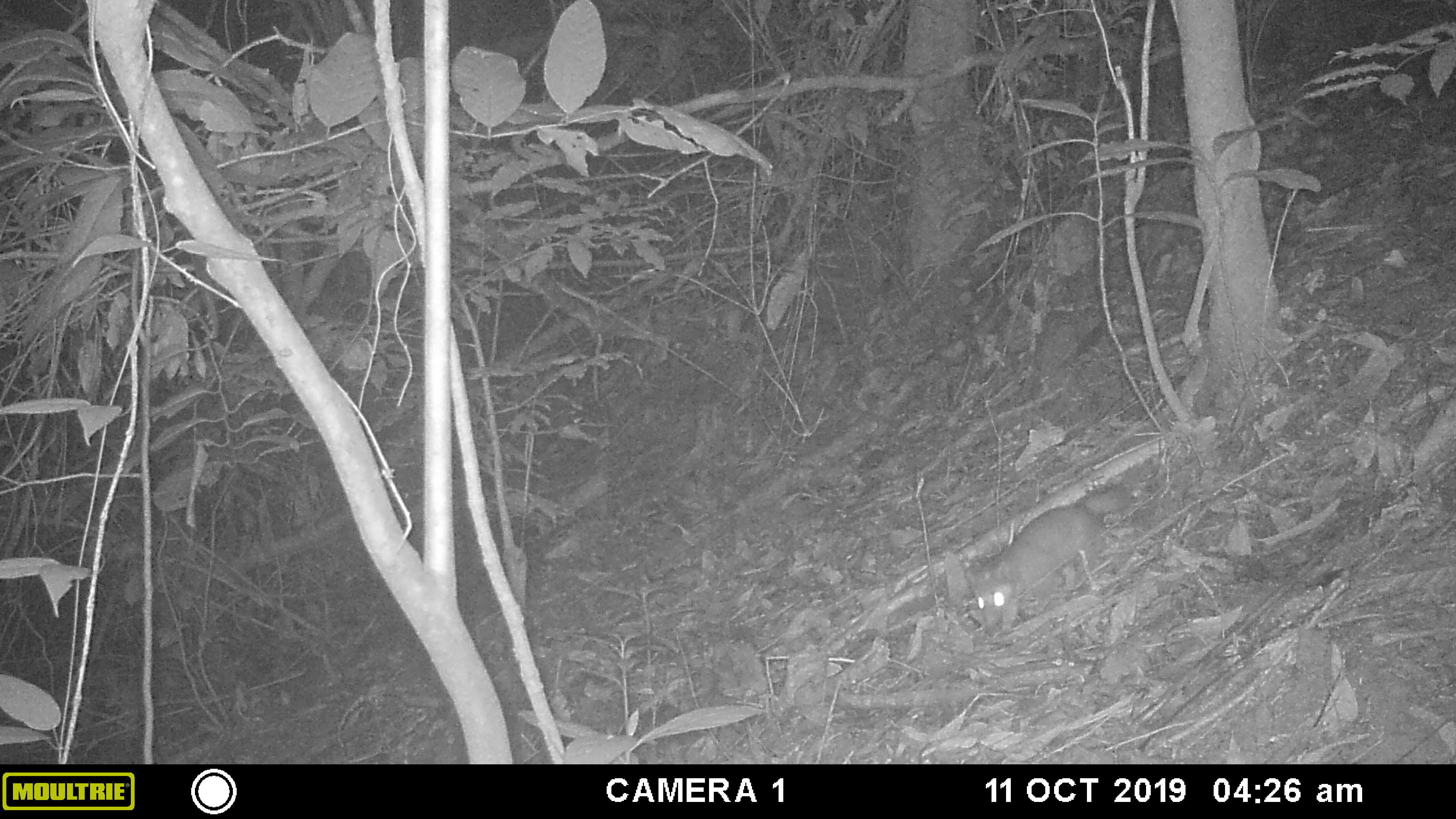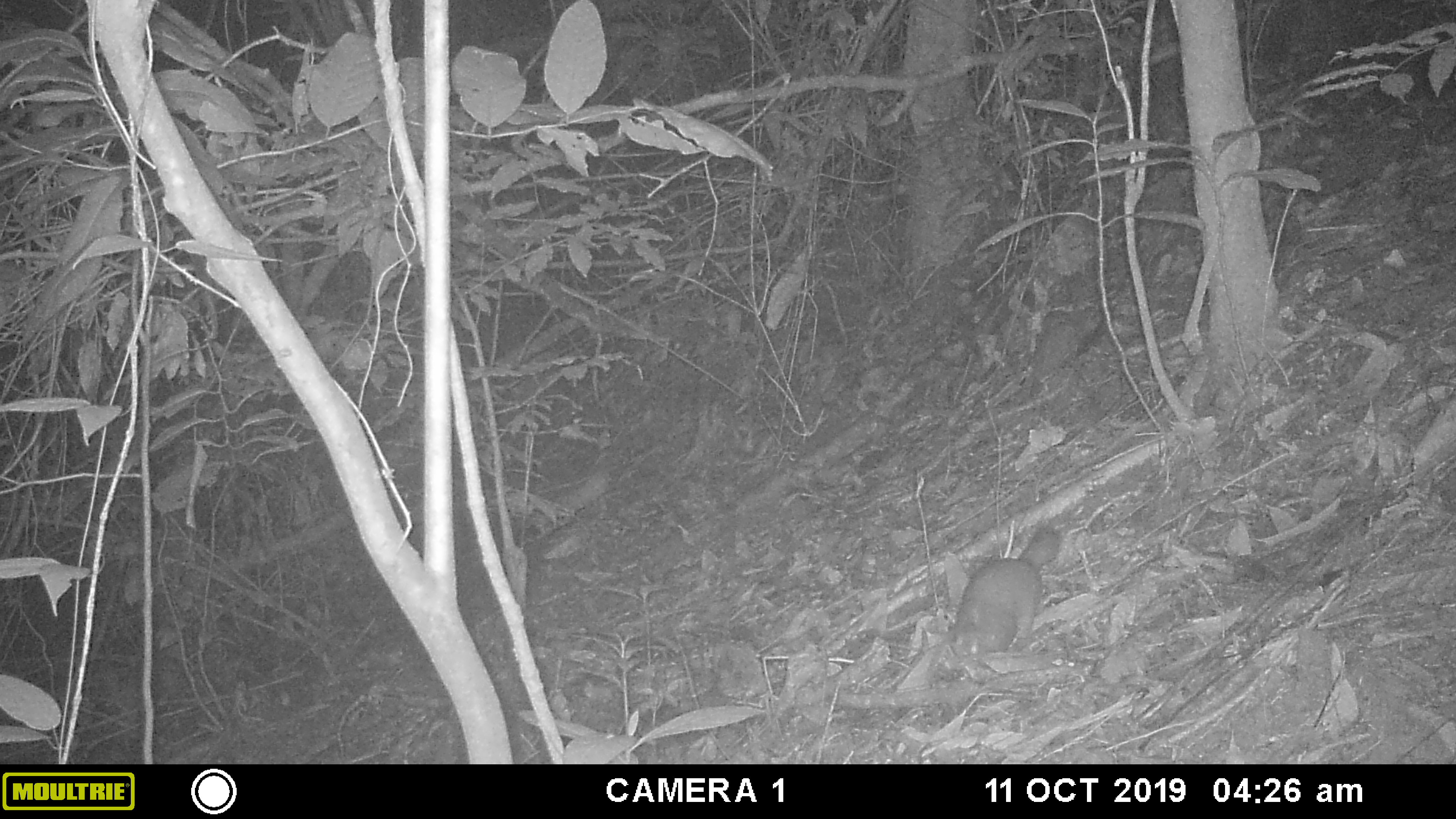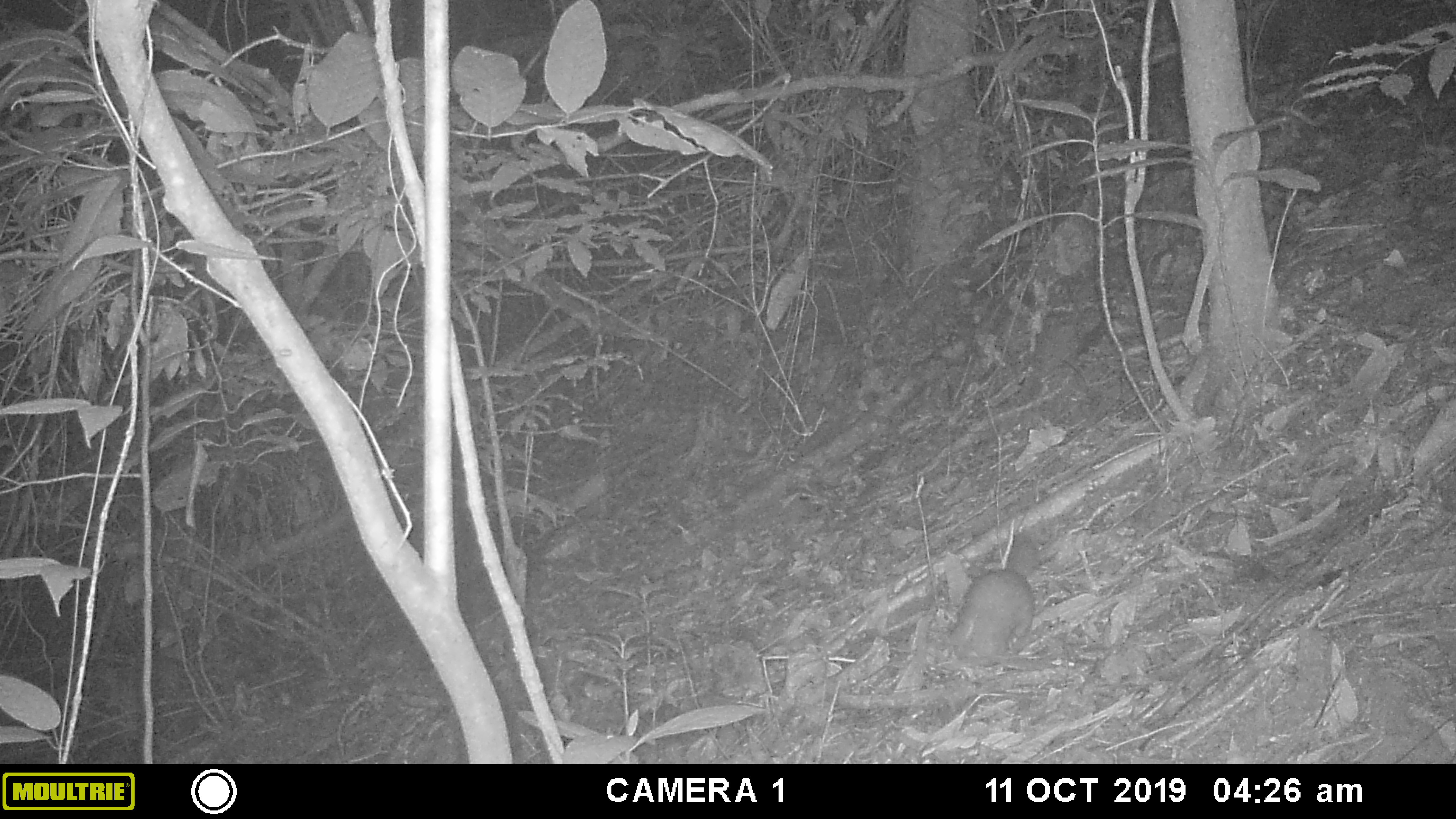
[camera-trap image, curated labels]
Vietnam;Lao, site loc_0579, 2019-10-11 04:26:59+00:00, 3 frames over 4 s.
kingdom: Animalia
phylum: Chordata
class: Mammalia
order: Carnivora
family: Mustelidae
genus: Melogale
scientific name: Melogale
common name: ferret badger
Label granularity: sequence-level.